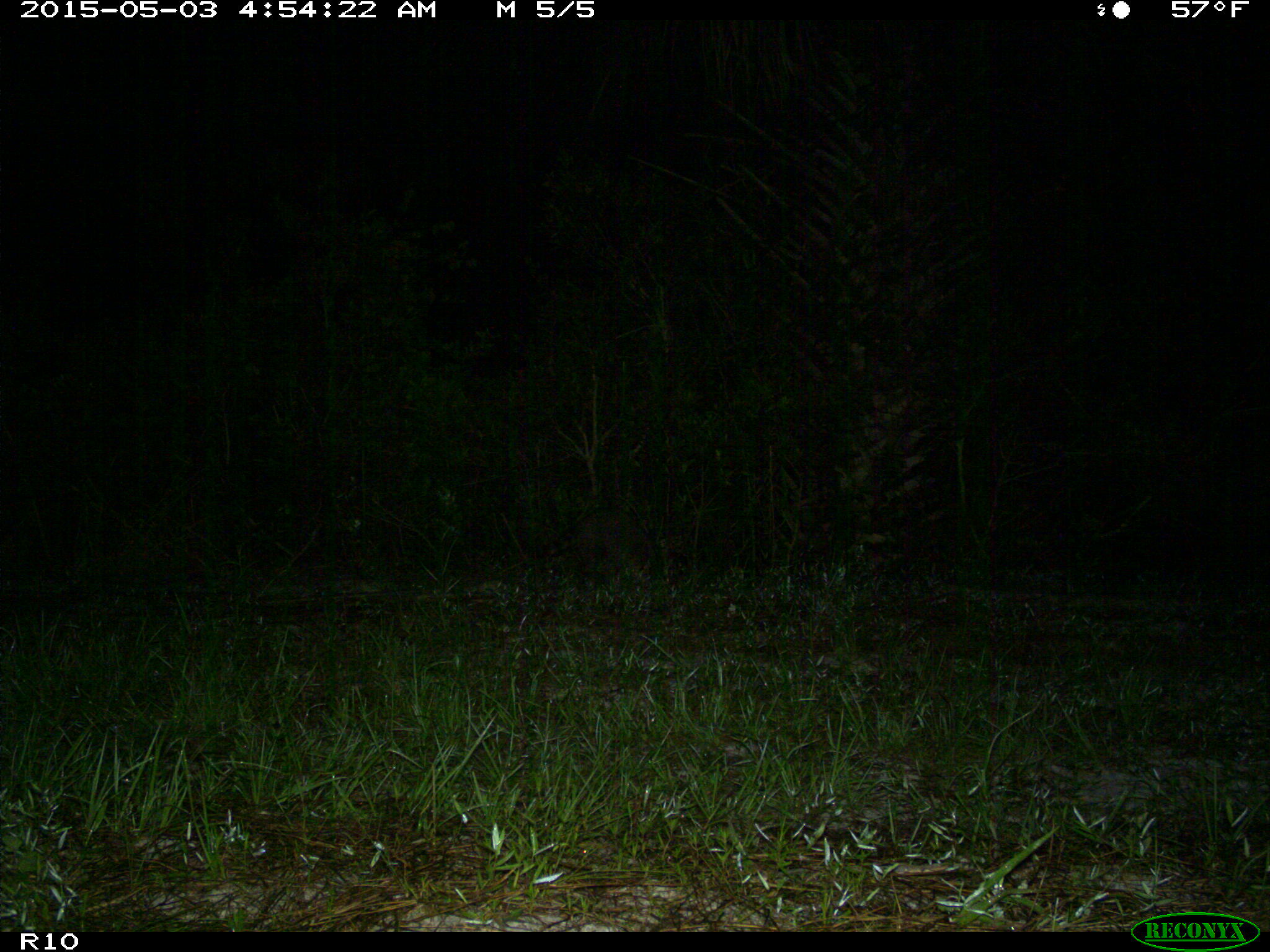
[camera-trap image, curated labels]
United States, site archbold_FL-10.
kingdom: Animalia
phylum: Chordata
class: Mammalia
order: Carnivora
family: Procyonidae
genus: Procyon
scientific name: Procyon lotor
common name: common raccoon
Procyon lotor (common raccoon).